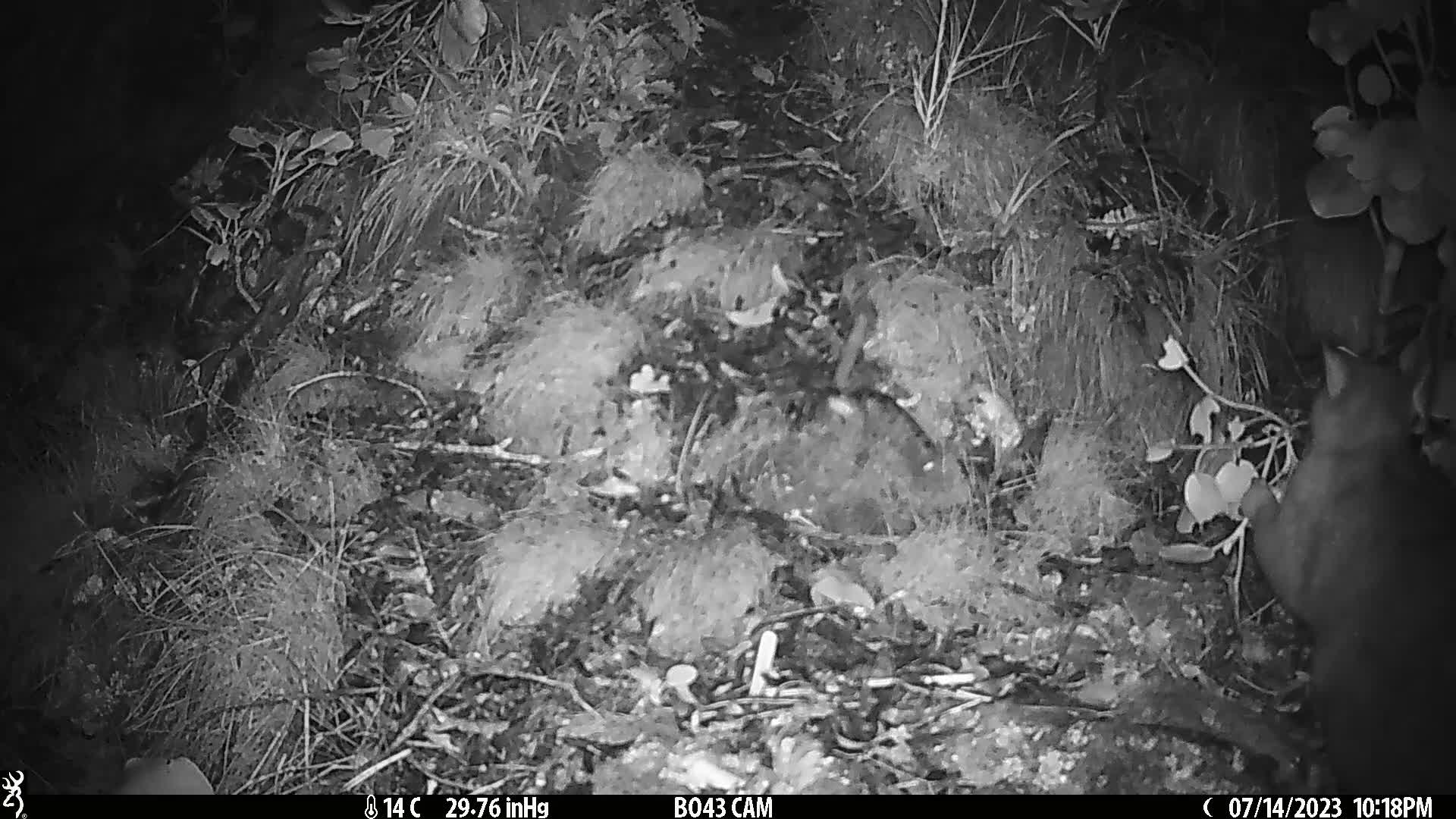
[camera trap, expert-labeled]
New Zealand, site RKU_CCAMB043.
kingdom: Animalia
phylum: Chordata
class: Mammalia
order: Diprotodontia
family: Phalangeridae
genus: Trichosurus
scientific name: Trichosurus vulpecula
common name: common brushtail possum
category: possum